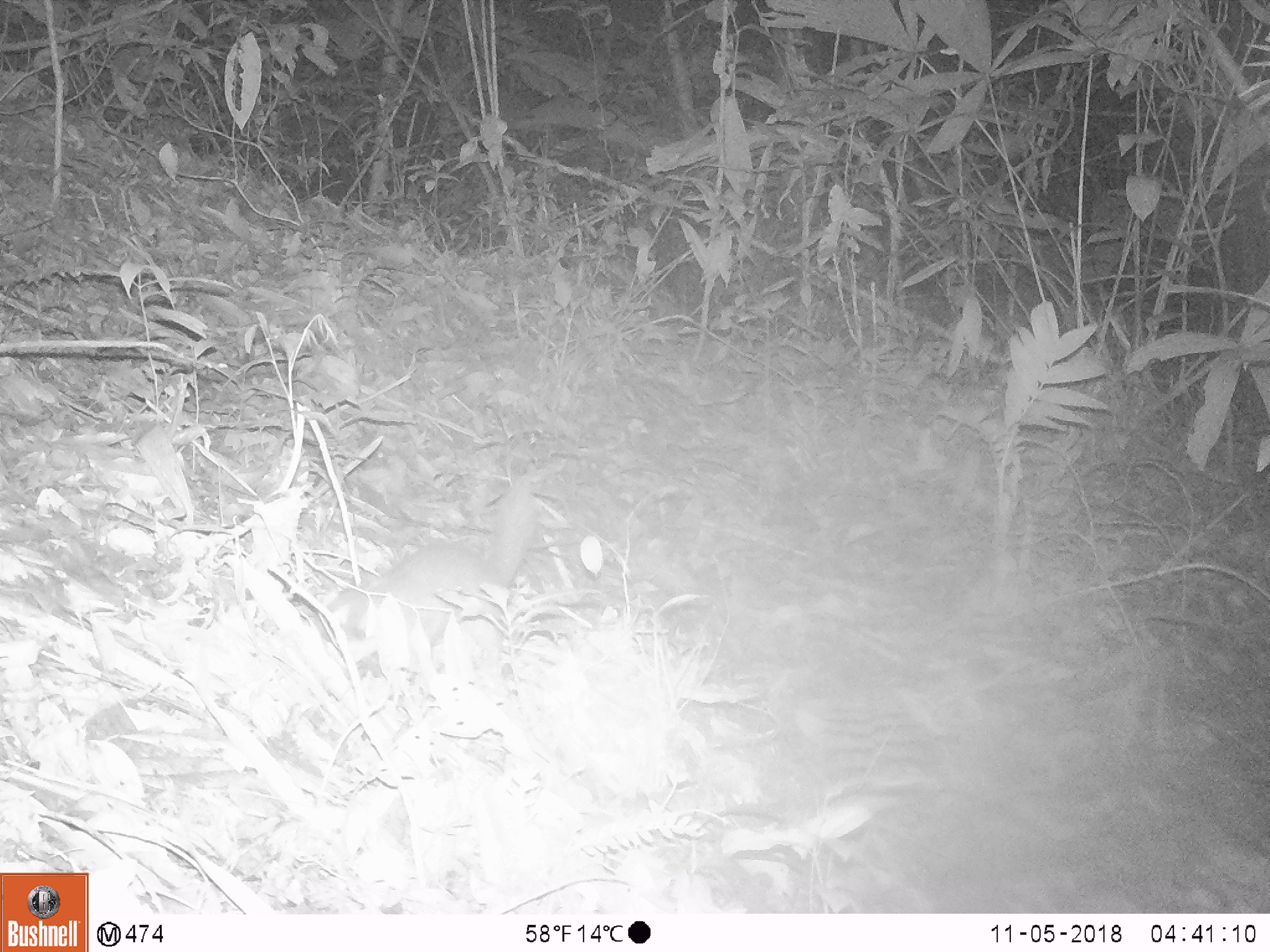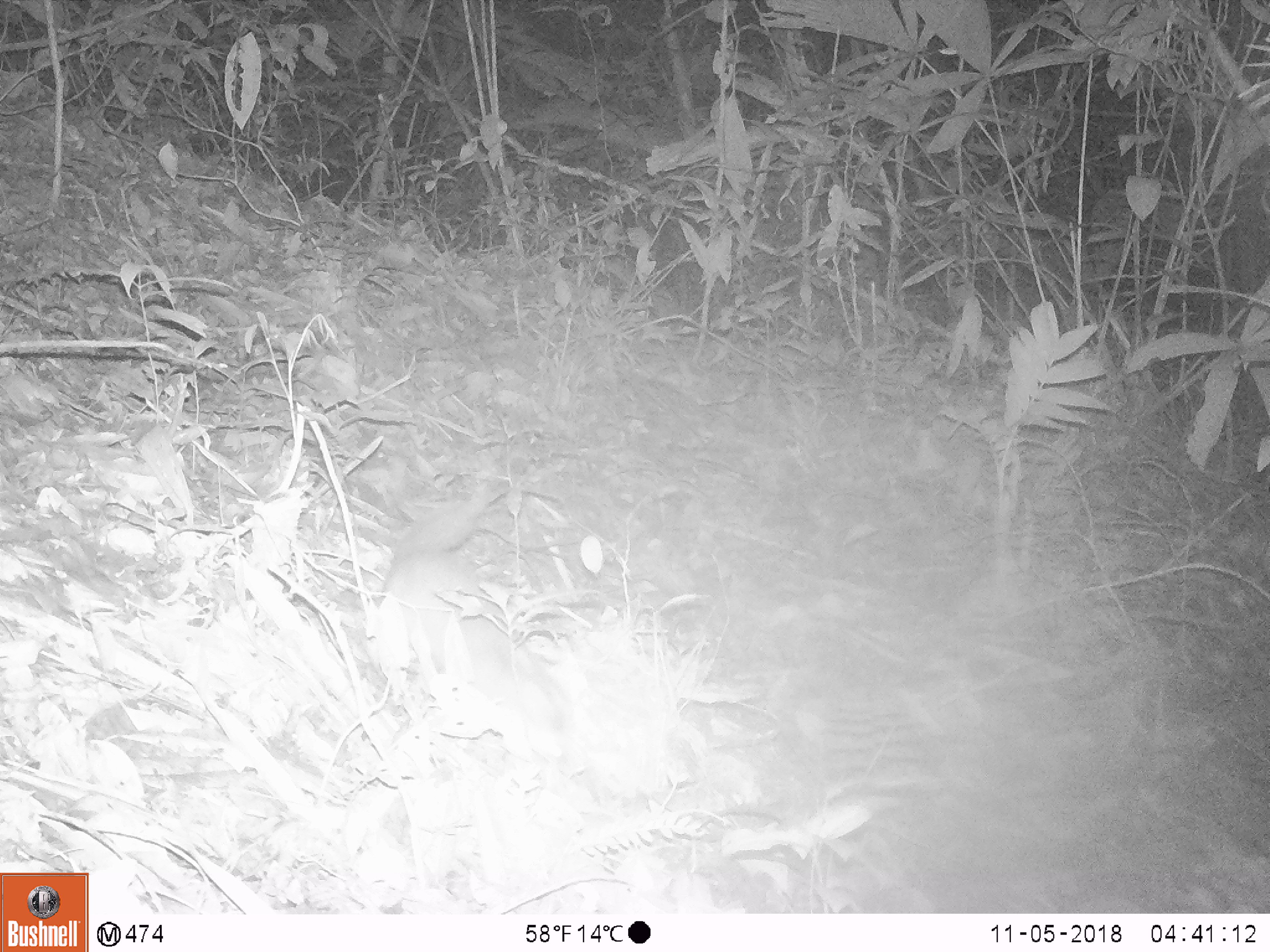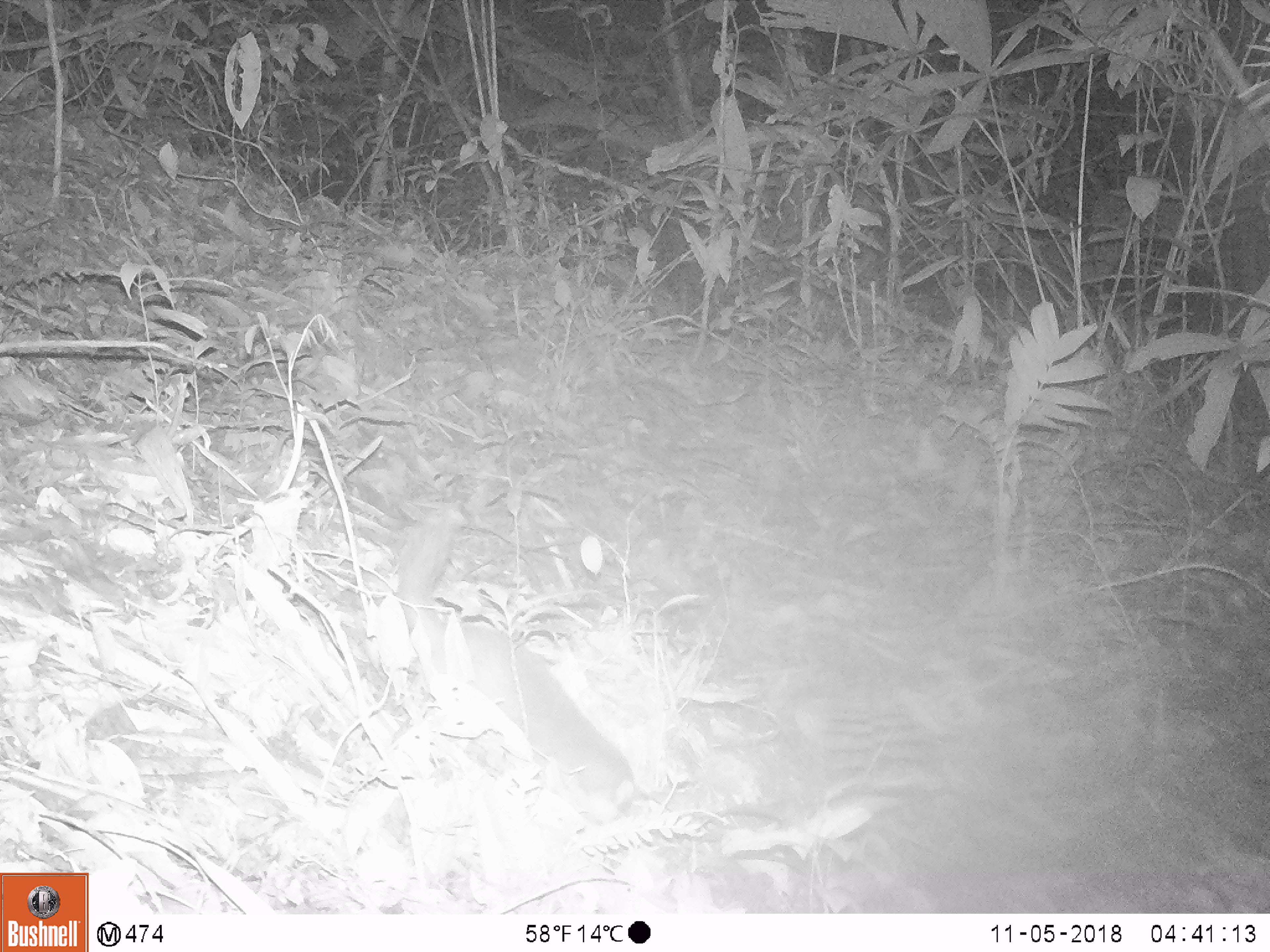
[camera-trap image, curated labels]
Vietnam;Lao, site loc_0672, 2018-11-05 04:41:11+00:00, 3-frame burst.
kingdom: Animalia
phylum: Chordata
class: Mammalia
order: Carnivora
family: Mustelidae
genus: Melogale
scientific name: Melogale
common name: ferret badger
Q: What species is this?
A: Ferret badger (Melogale).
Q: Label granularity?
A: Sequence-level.